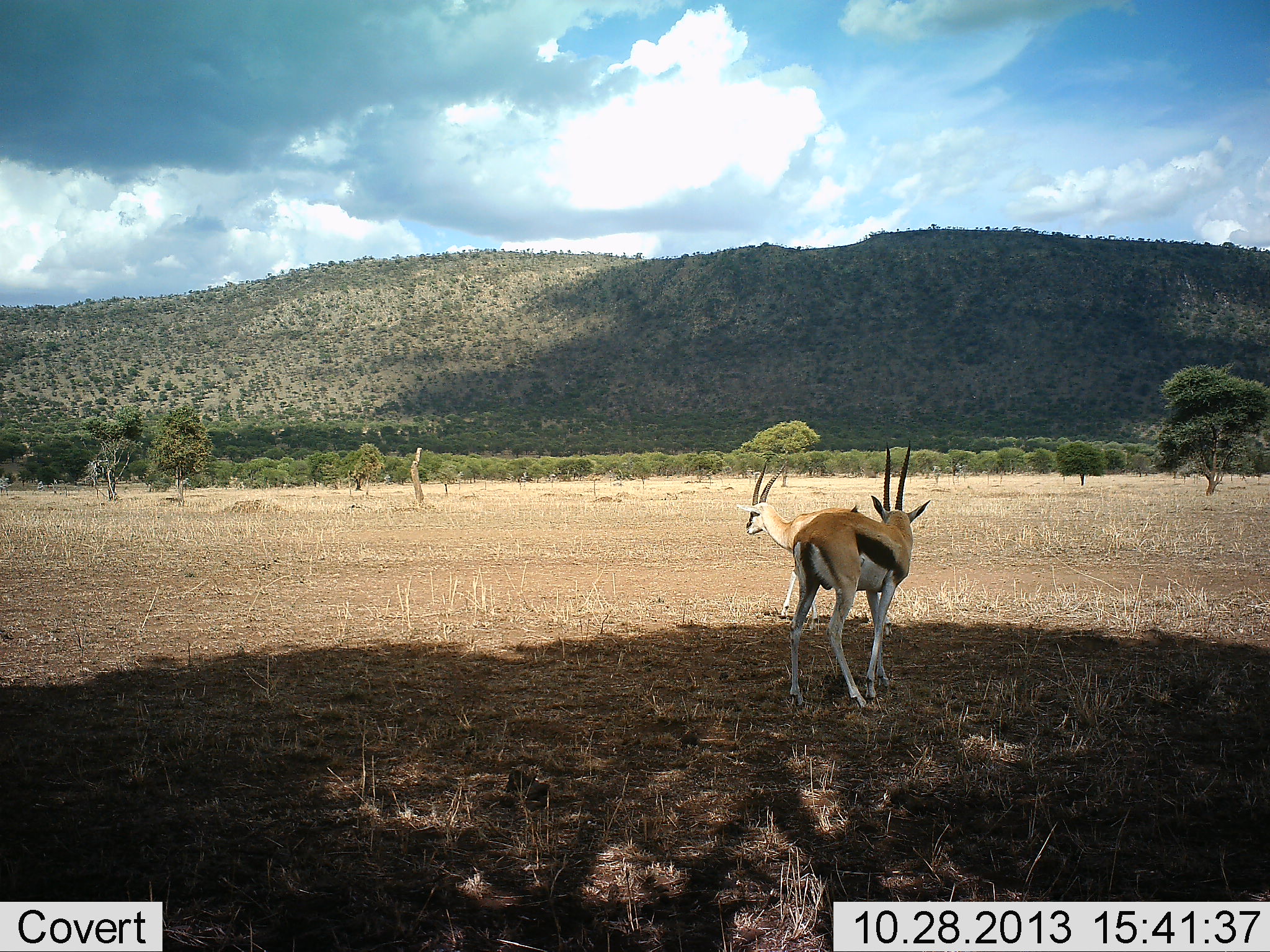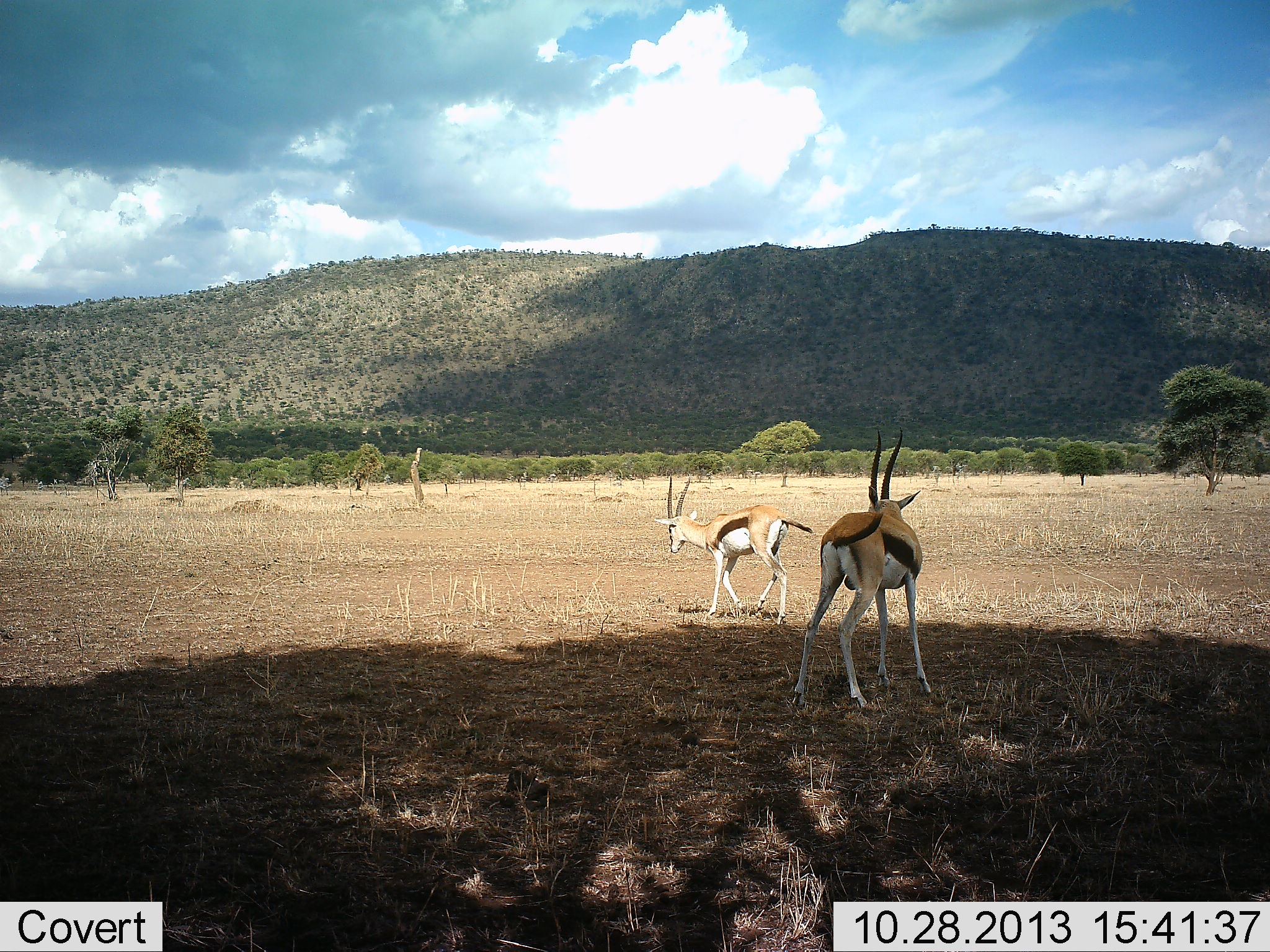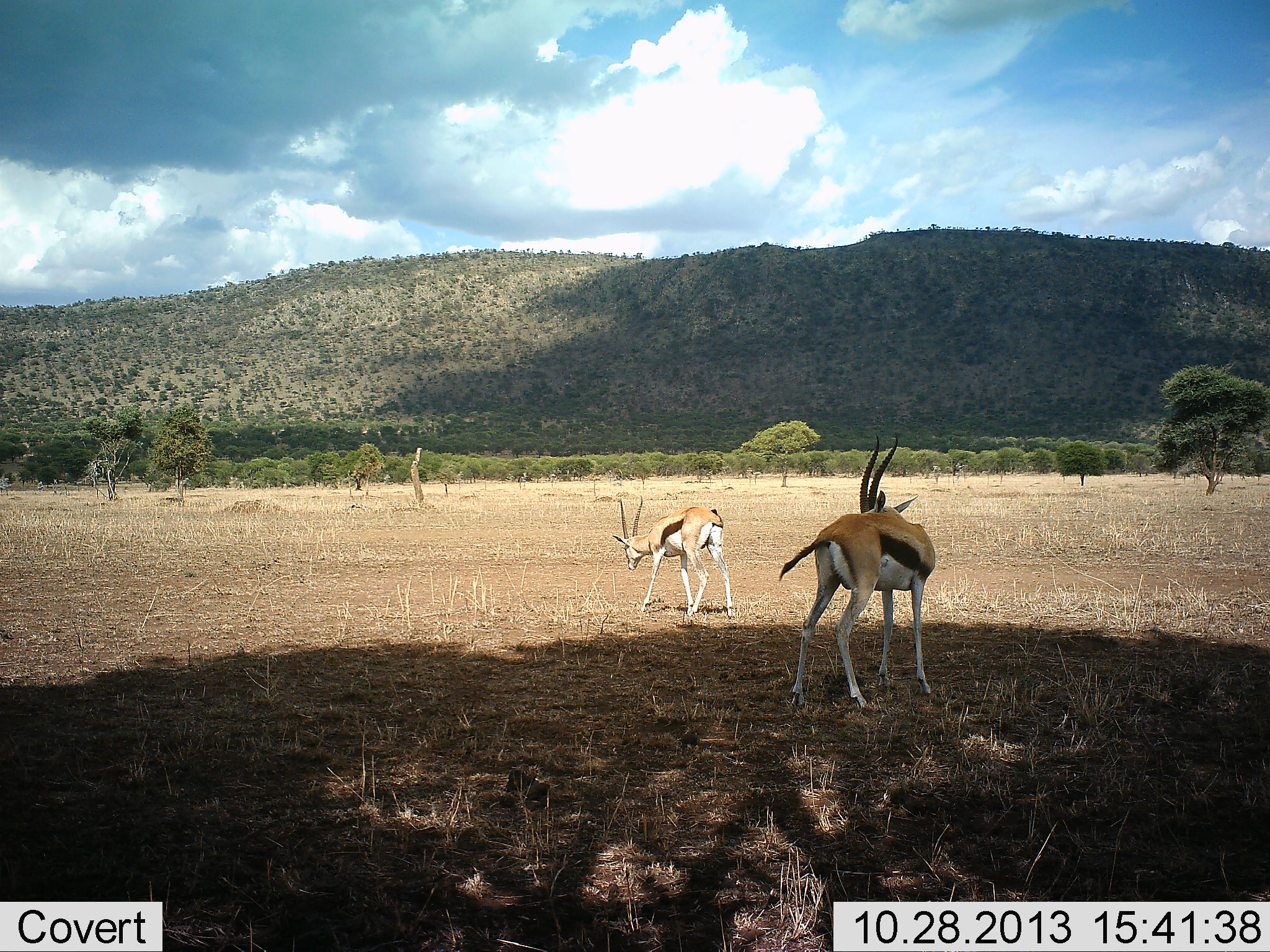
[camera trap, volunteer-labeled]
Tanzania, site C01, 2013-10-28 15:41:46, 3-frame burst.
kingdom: Animalia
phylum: Chordata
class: Mammalia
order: Artiodactyla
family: Bovidae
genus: Eudorcas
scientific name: Eudorcas thomsonii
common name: thomson's gazelle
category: gazellethomsons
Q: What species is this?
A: Gazellethomsons (thomson's gazelle) (Eudorcas thomsonii).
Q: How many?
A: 2.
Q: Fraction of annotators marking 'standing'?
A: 50%.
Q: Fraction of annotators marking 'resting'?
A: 0%.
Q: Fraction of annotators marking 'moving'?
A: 80%.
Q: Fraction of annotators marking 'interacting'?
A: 0%.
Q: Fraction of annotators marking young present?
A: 0%.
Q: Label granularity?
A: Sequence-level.